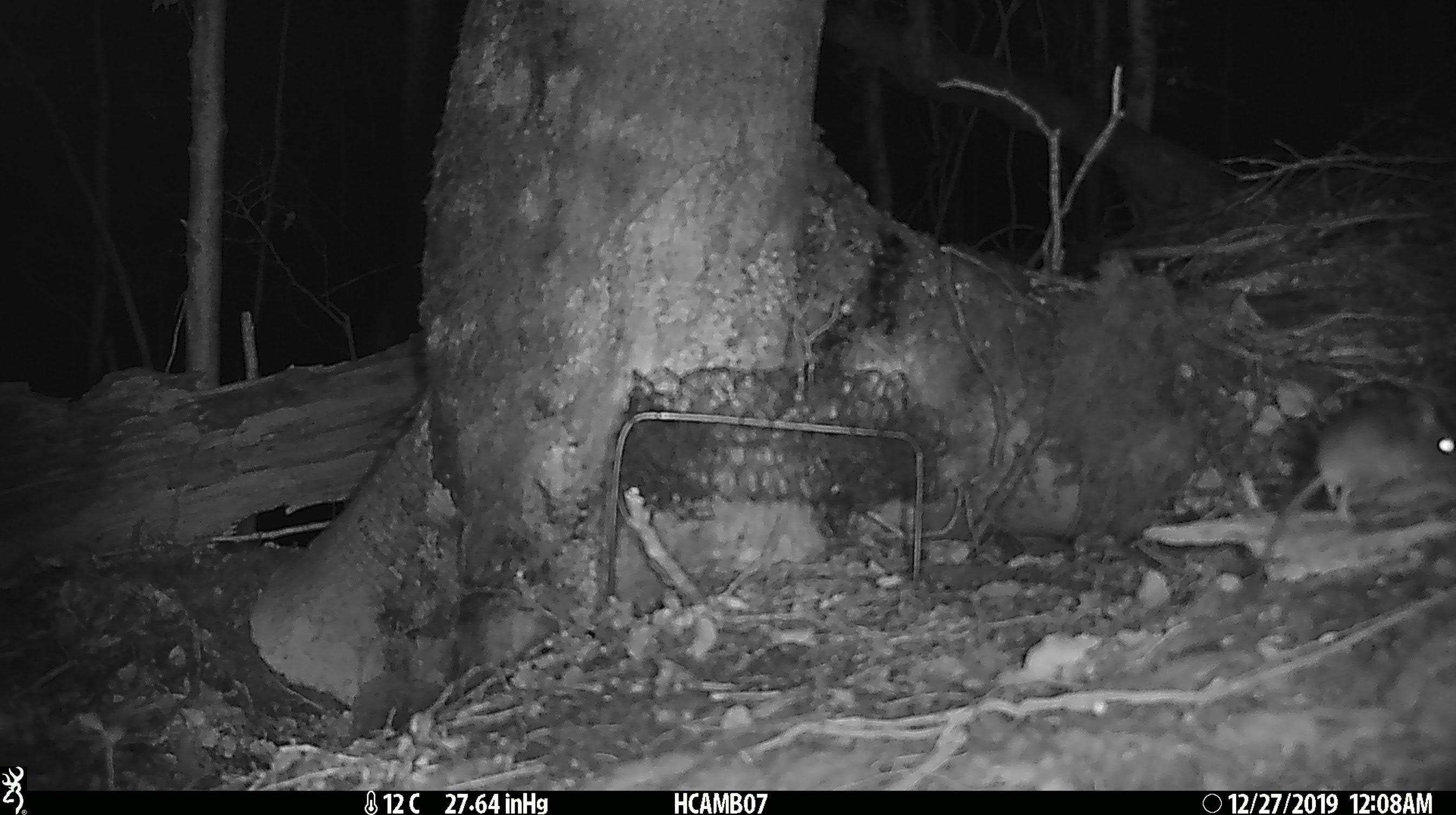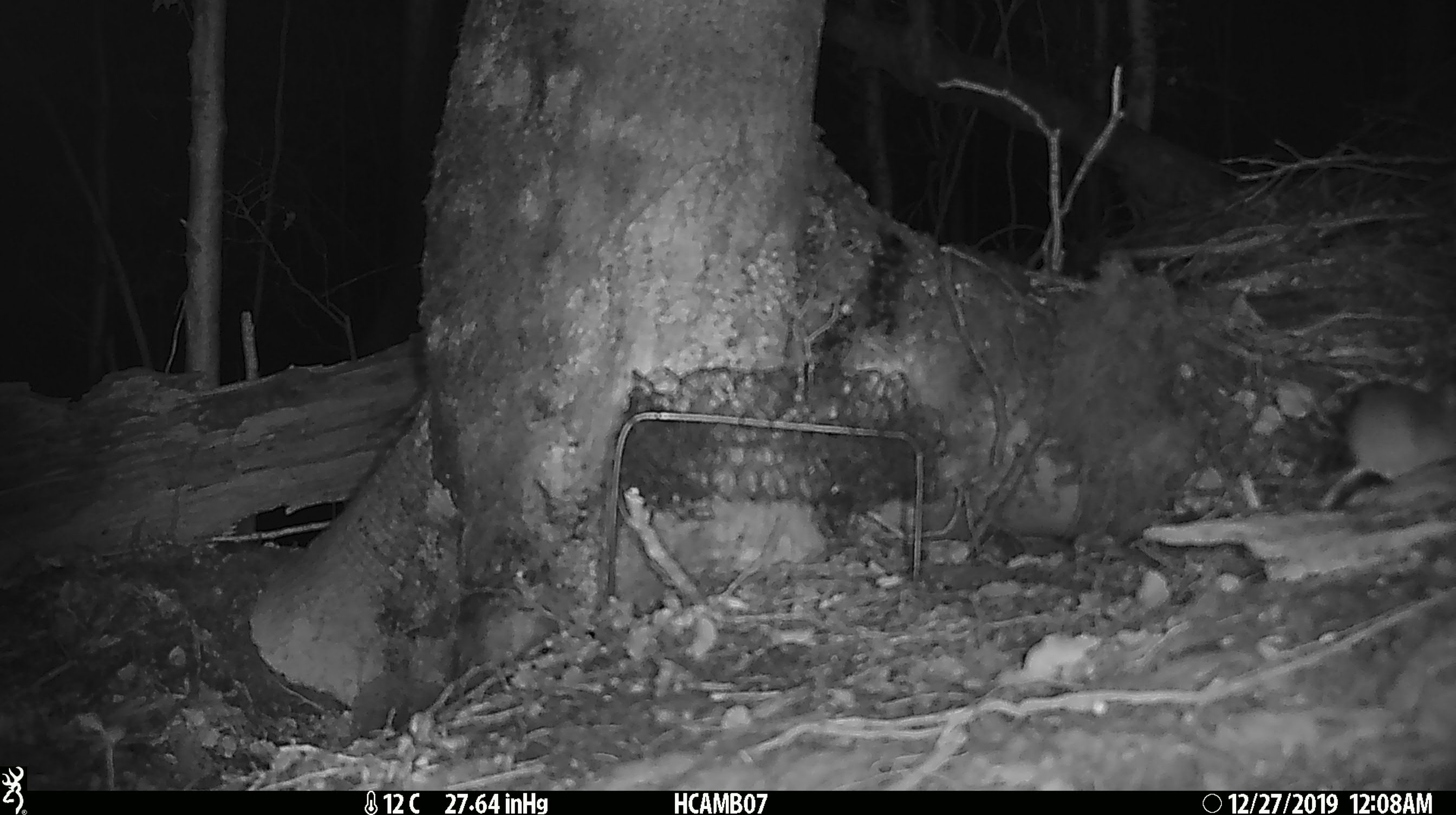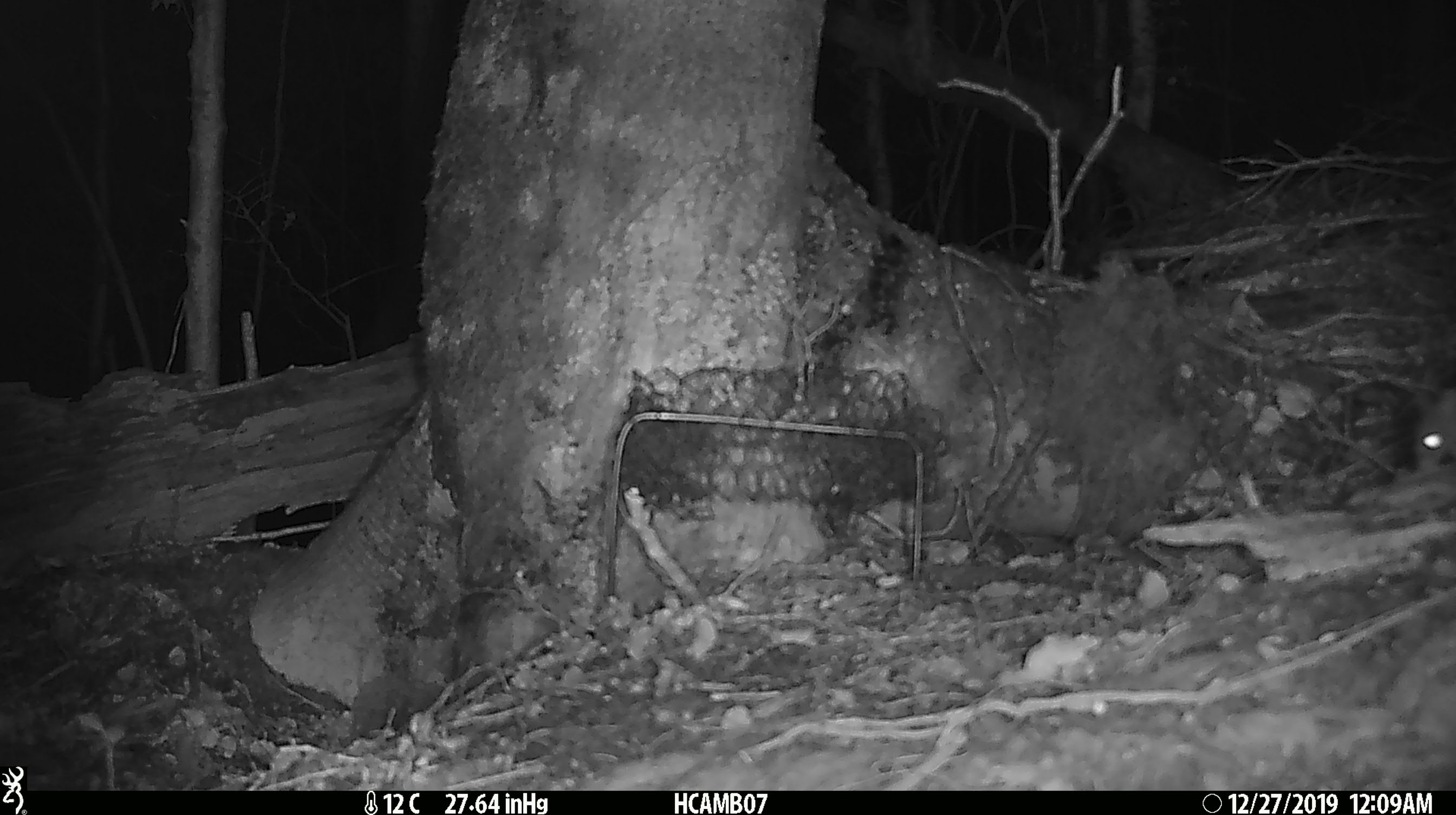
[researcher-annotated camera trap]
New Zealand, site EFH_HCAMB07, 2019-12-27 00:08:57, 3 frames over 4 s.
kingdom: Animalia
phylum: Chordata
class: Mammalia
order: Rodentia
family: Muridae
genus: Mus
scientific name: Mus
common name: mouse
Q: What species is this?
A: Mouse (Mus).